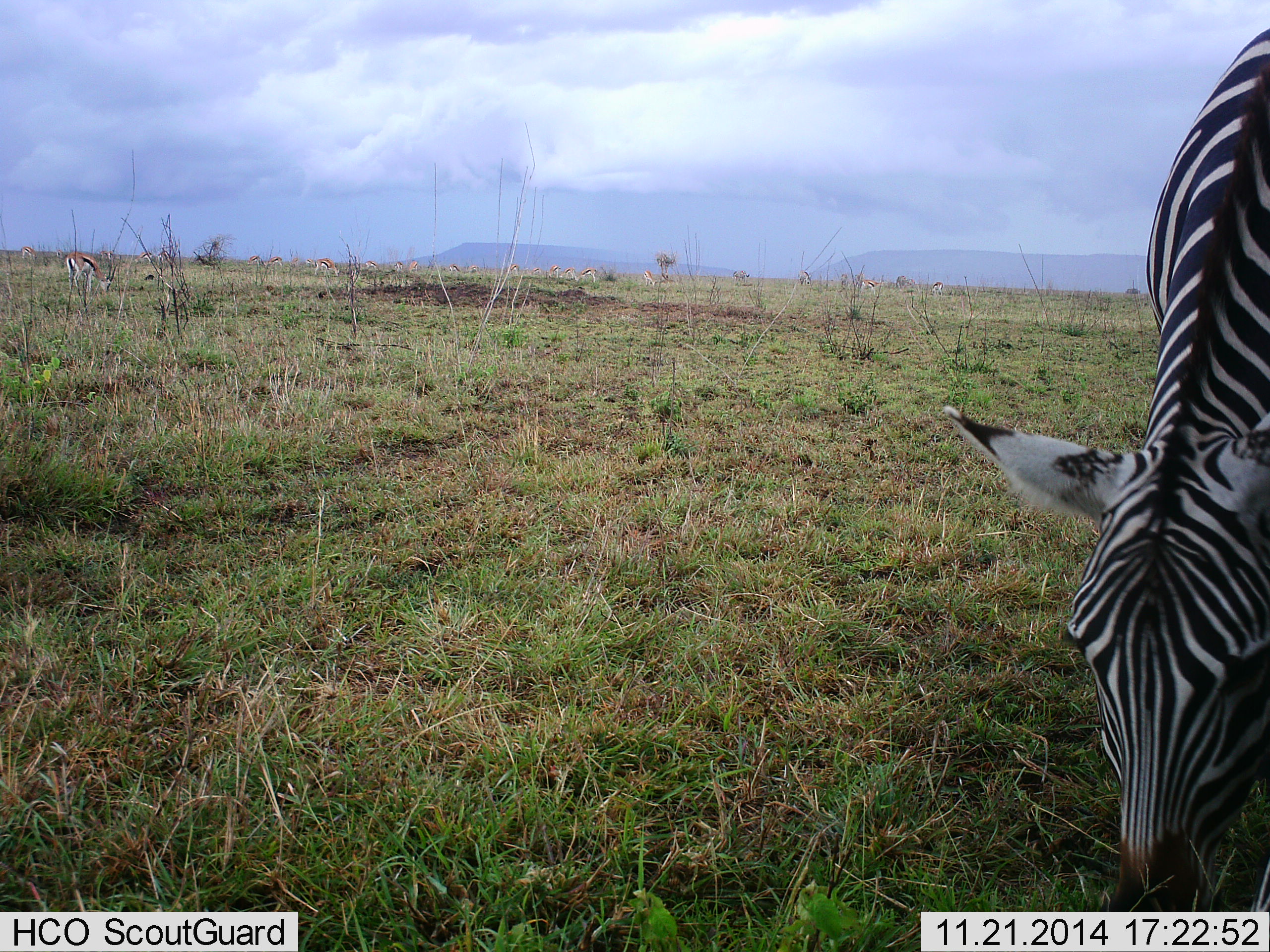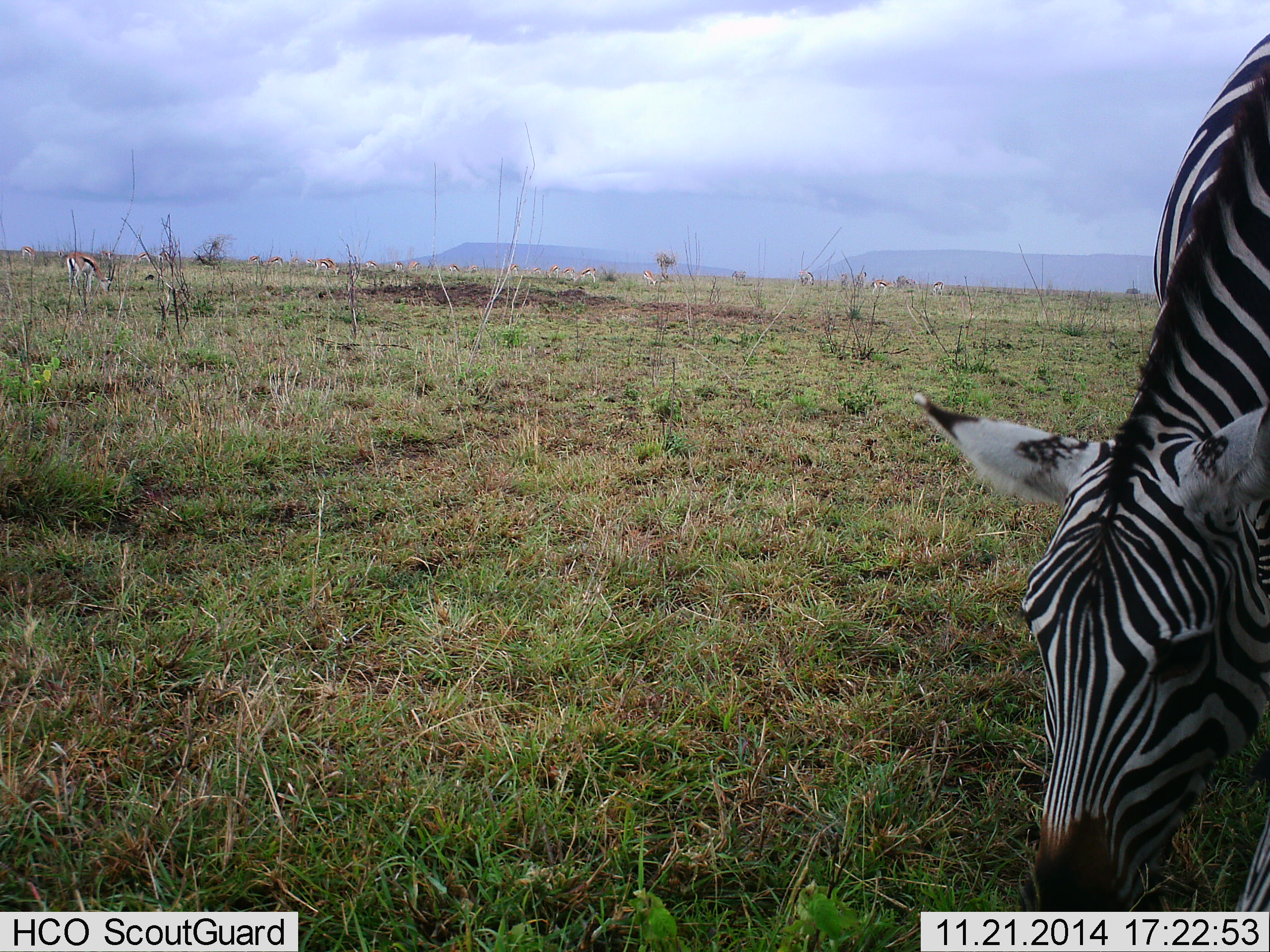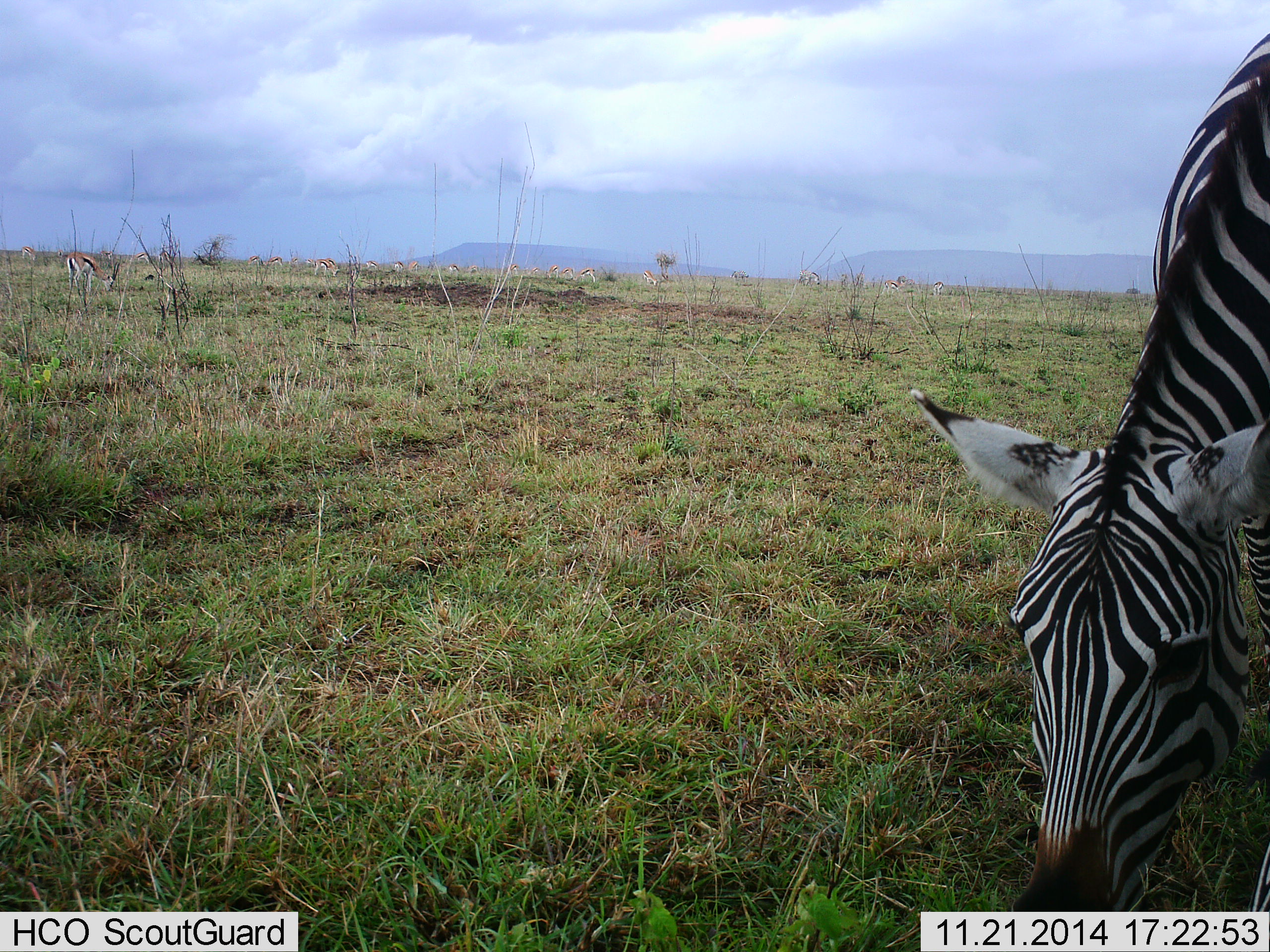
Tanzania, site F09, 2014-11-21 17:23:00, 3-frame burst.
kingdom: Animalia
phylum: Chordata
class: Mammalia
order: Perissodactyla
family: Equidae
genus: Equus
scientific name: Equus quagga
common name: plains zebra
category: zebra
Zebra (plains zebra) (Equus quagga), count 1. Behavior (volunteer vote fractions): standing 0%, resting 0%, moving 0%, interacting 0%. Young present (vote fraction): 5%. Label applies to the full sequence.